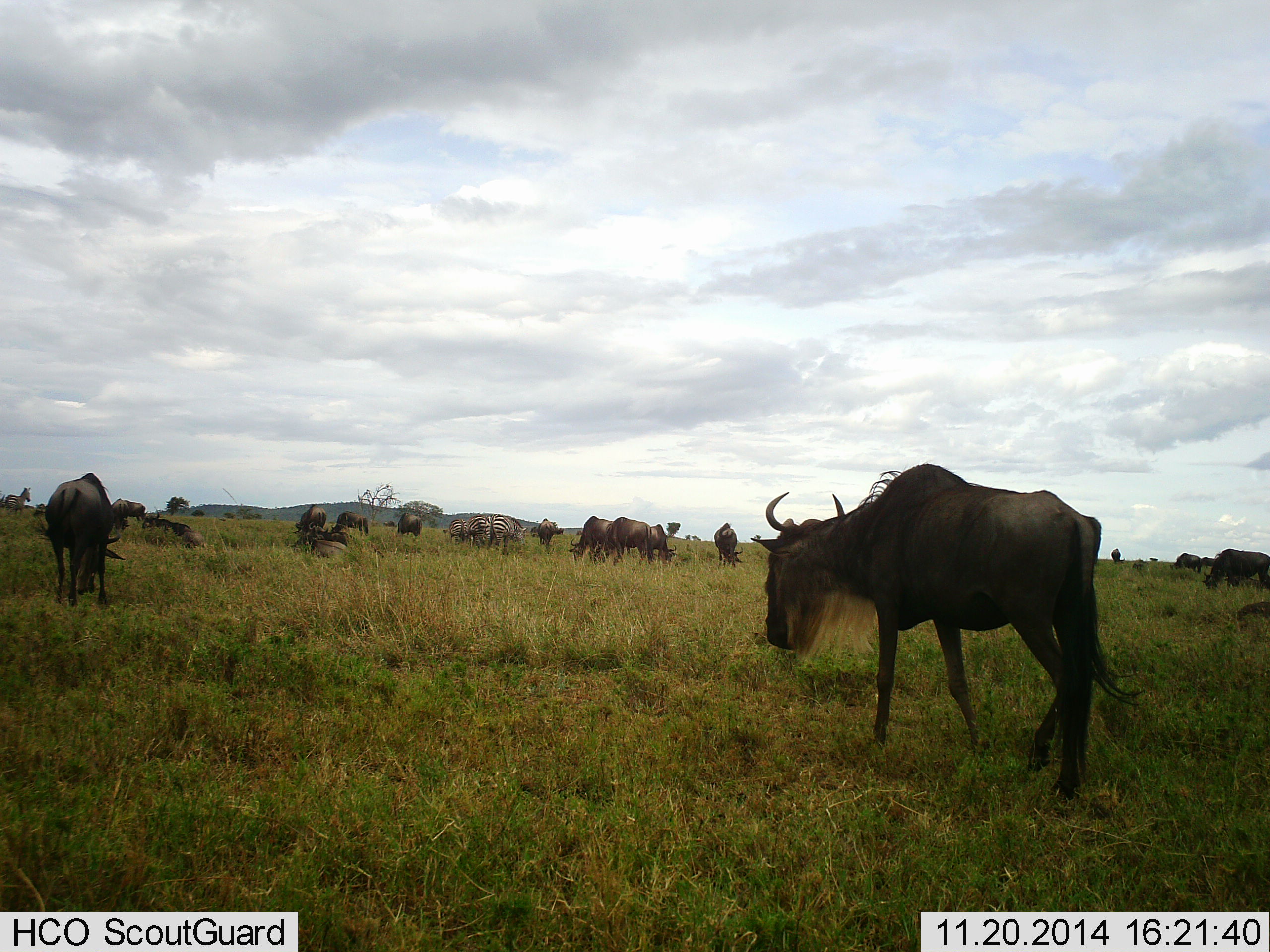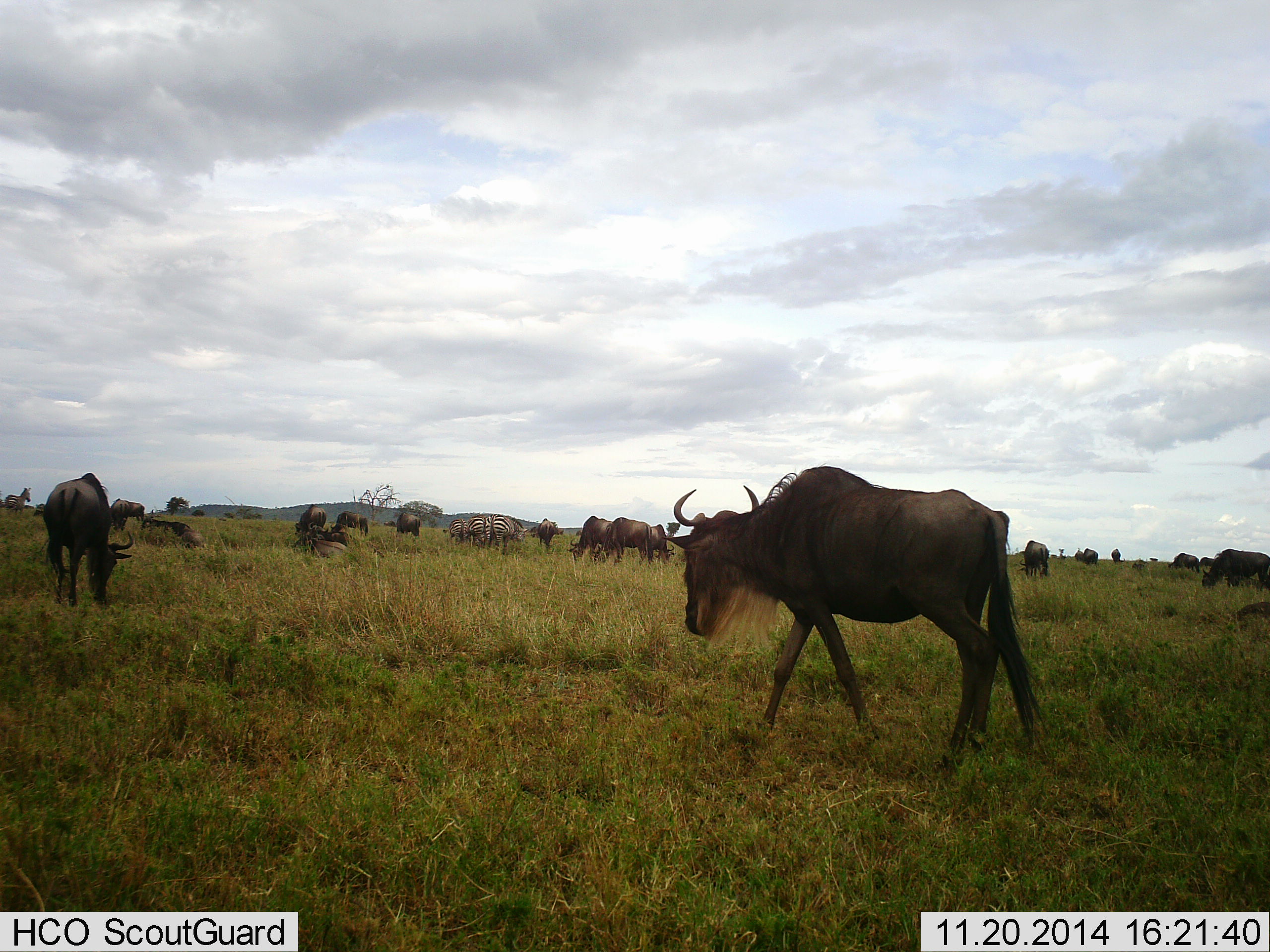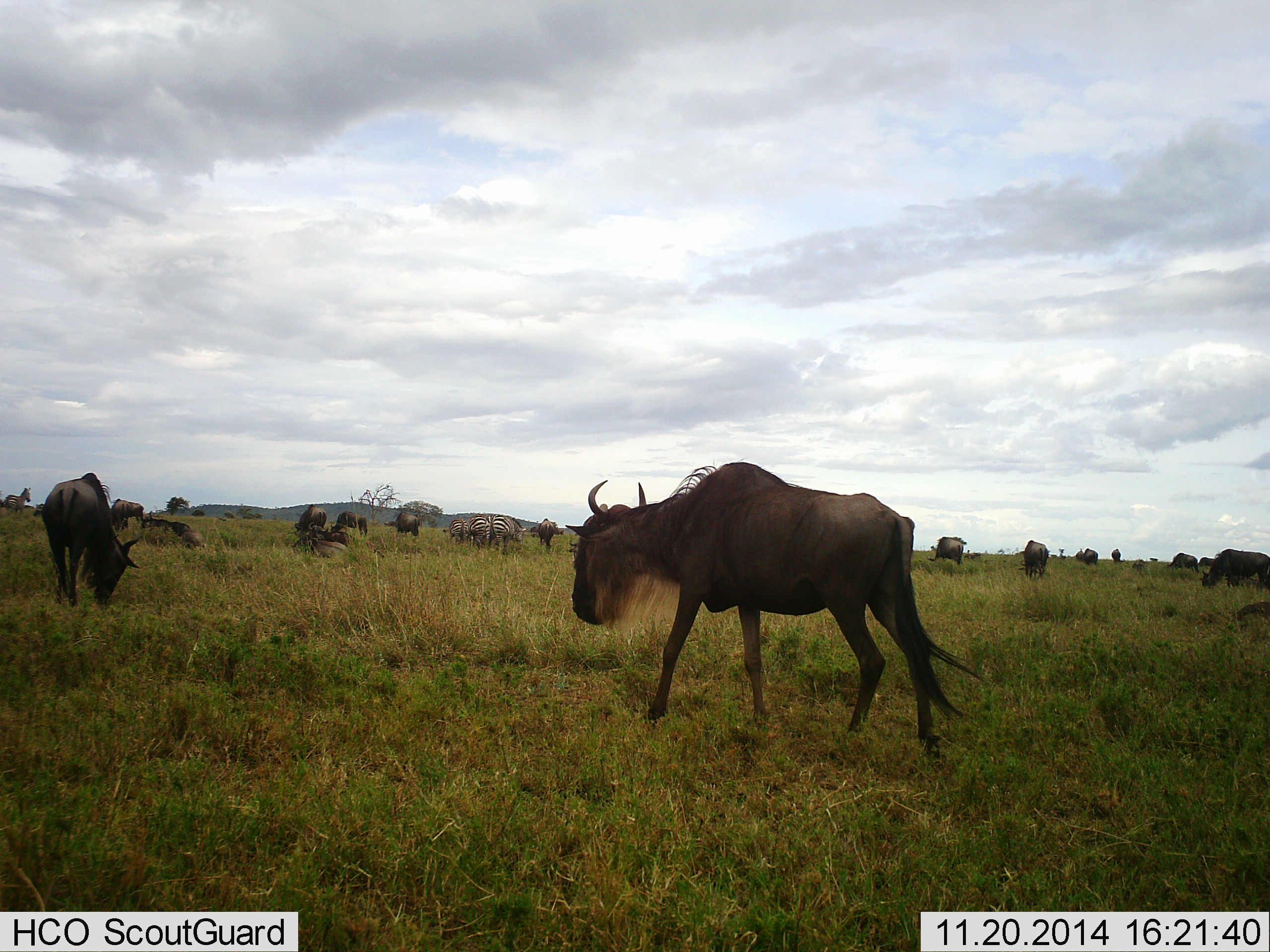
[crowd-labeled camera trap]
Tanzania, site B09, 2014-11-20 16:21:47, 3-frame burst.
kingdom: Animalia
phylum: Chordata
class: Mammalia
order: Artiodactyla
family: Bovidae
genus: Connochaetes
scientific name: Connochaetes taurinus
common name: blue wildebeest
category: wildebeest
Wildebeest (blue wildebeest) (Connochaetes taurinus), count 11-50. Behavior (volunteer vote fractions): standing 47%, resting 6%, moving 82%, interacting 0%. Young present (vote fraction): 0%. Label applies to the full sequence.